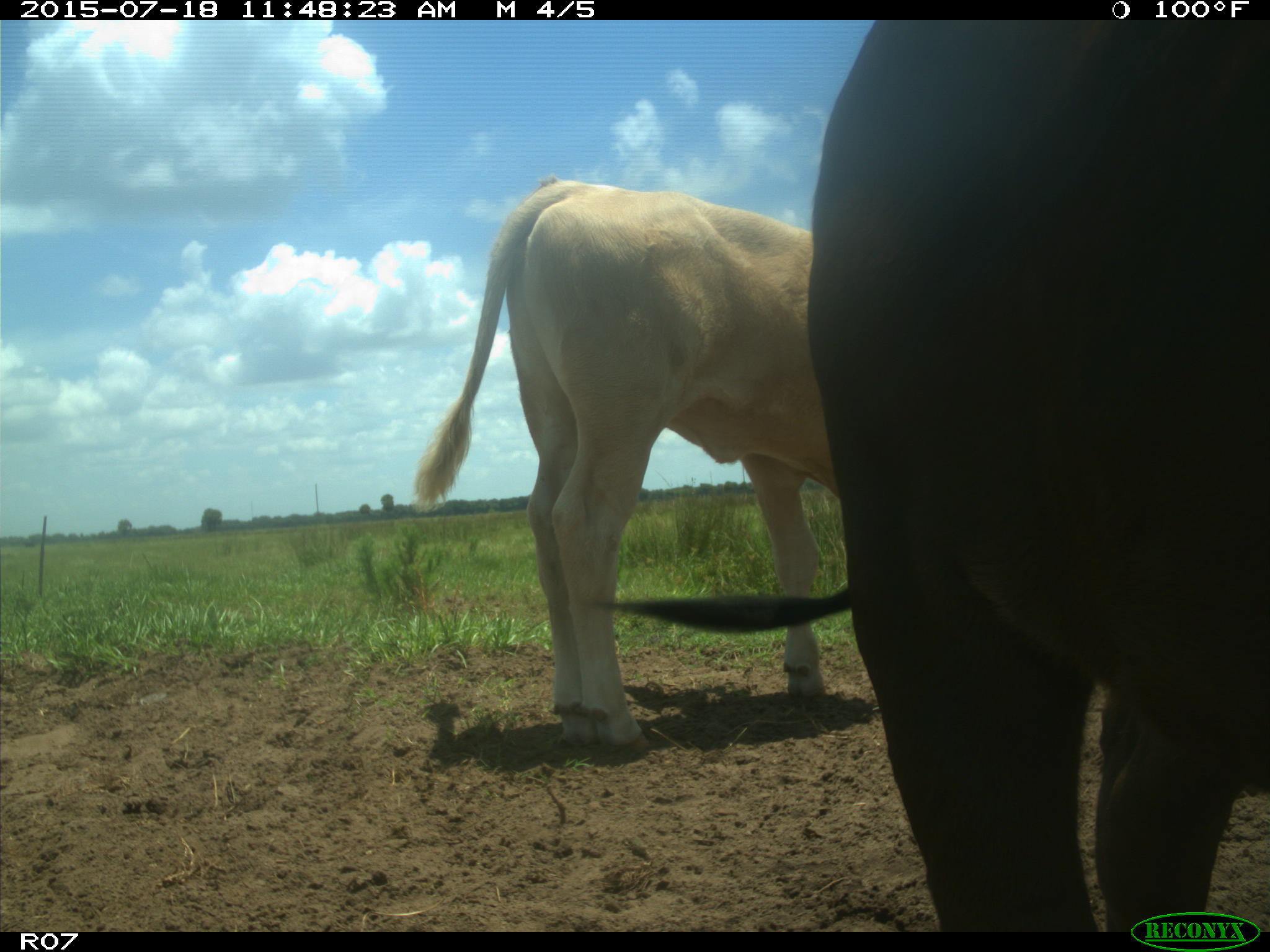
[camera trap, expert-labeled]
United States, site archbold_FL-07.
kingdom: Animalia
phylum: Chordata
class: Mammalia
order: Artiodactyla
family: Bovidae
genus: Bos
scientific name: Bos taurus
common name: domestic cow